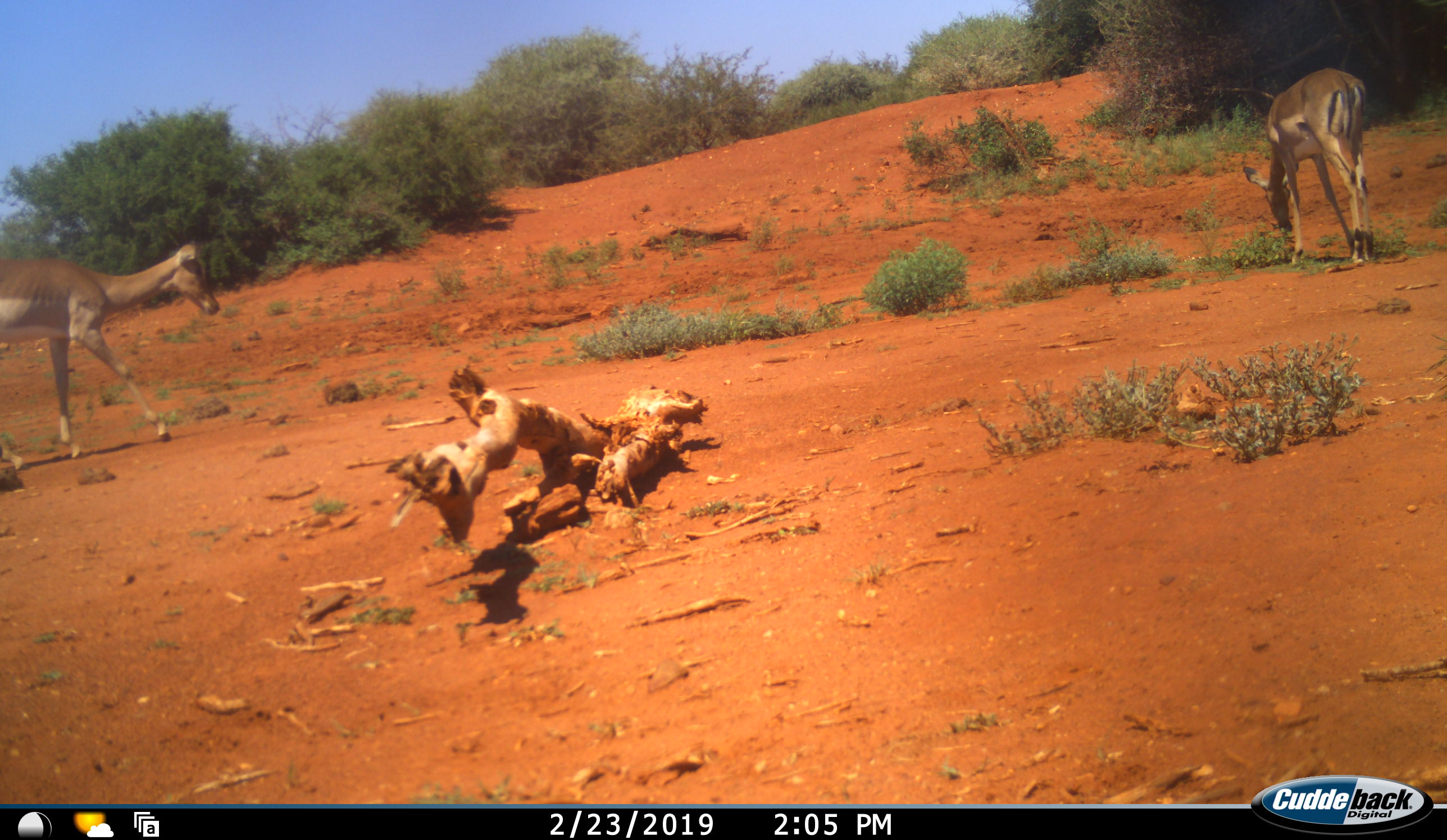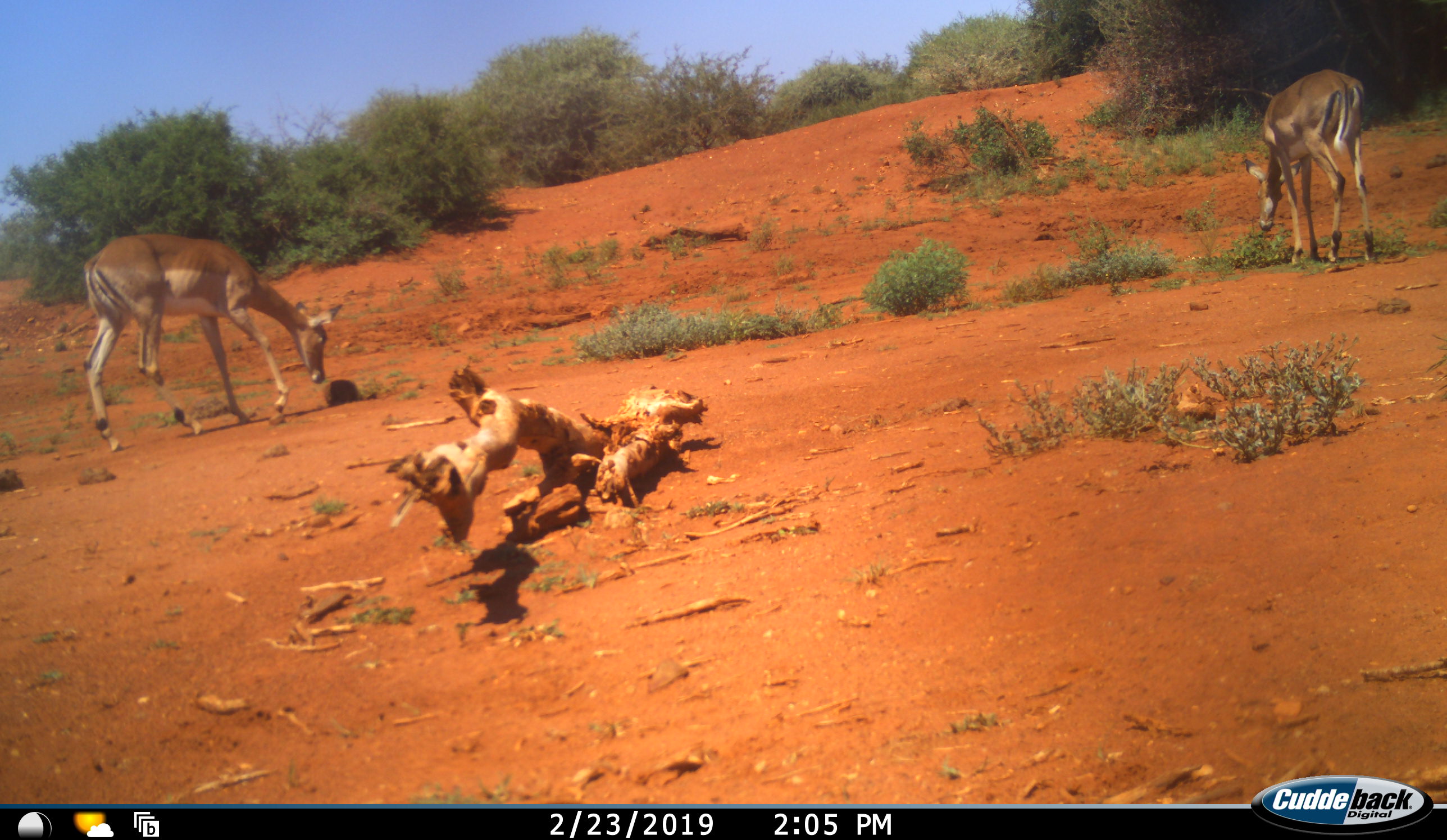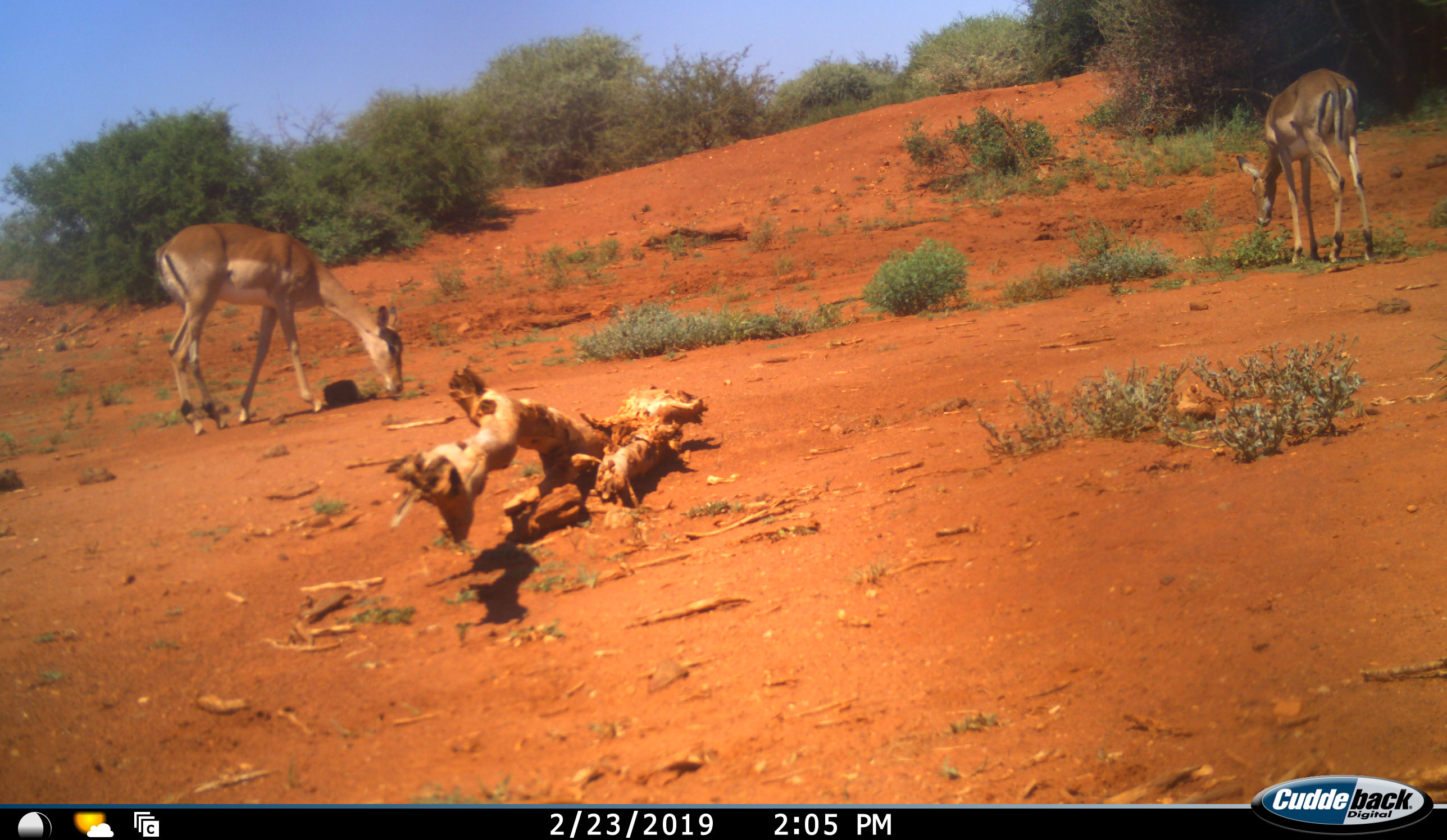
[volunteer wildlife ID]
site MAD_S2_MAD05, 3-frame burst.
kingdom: Animalia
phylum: Chordata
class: Mammalia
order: Artiodactyla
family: Bovidae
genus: Aepyceros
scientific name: Aepyceros melampus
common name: impala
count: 2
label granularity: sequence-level